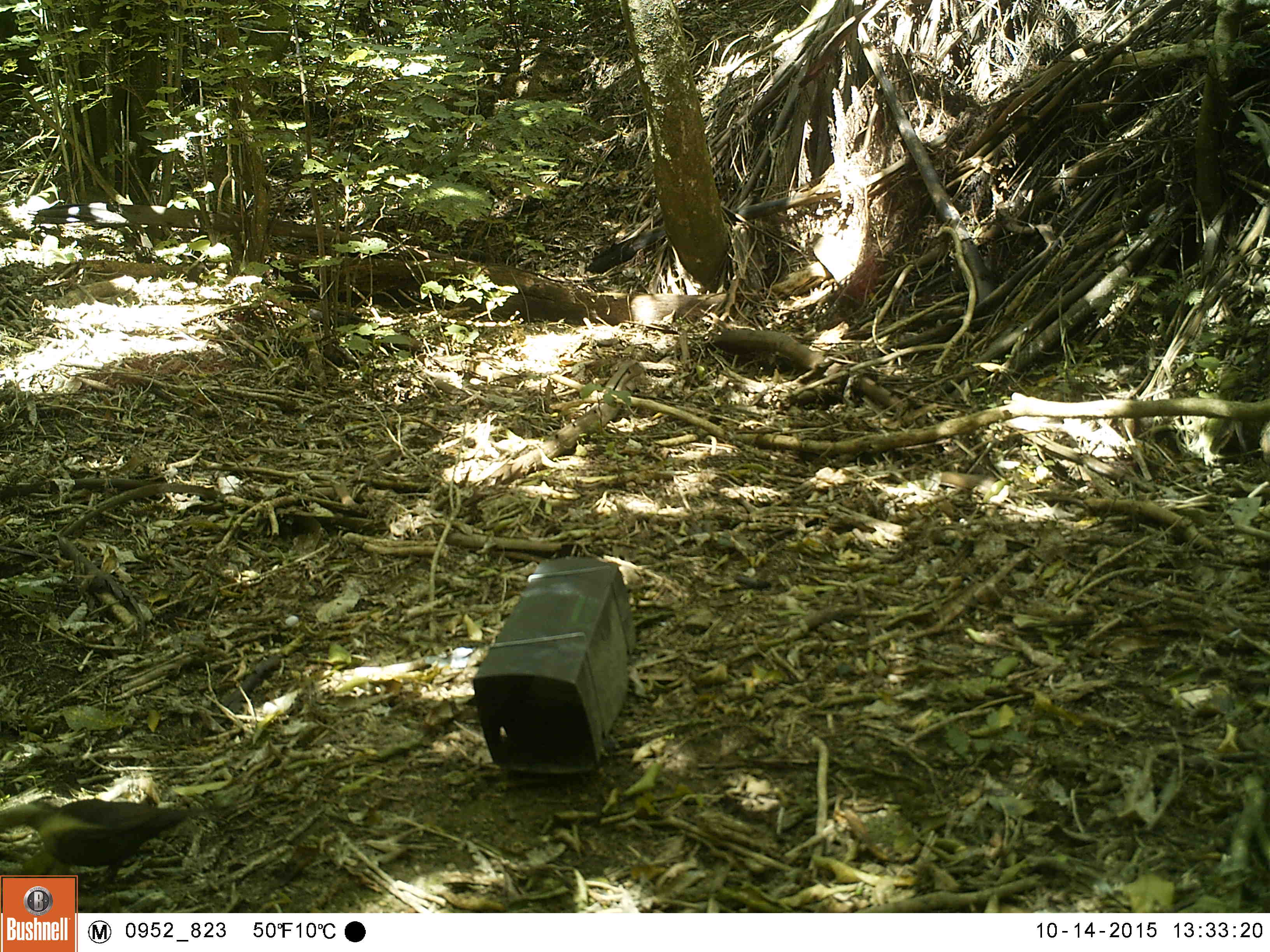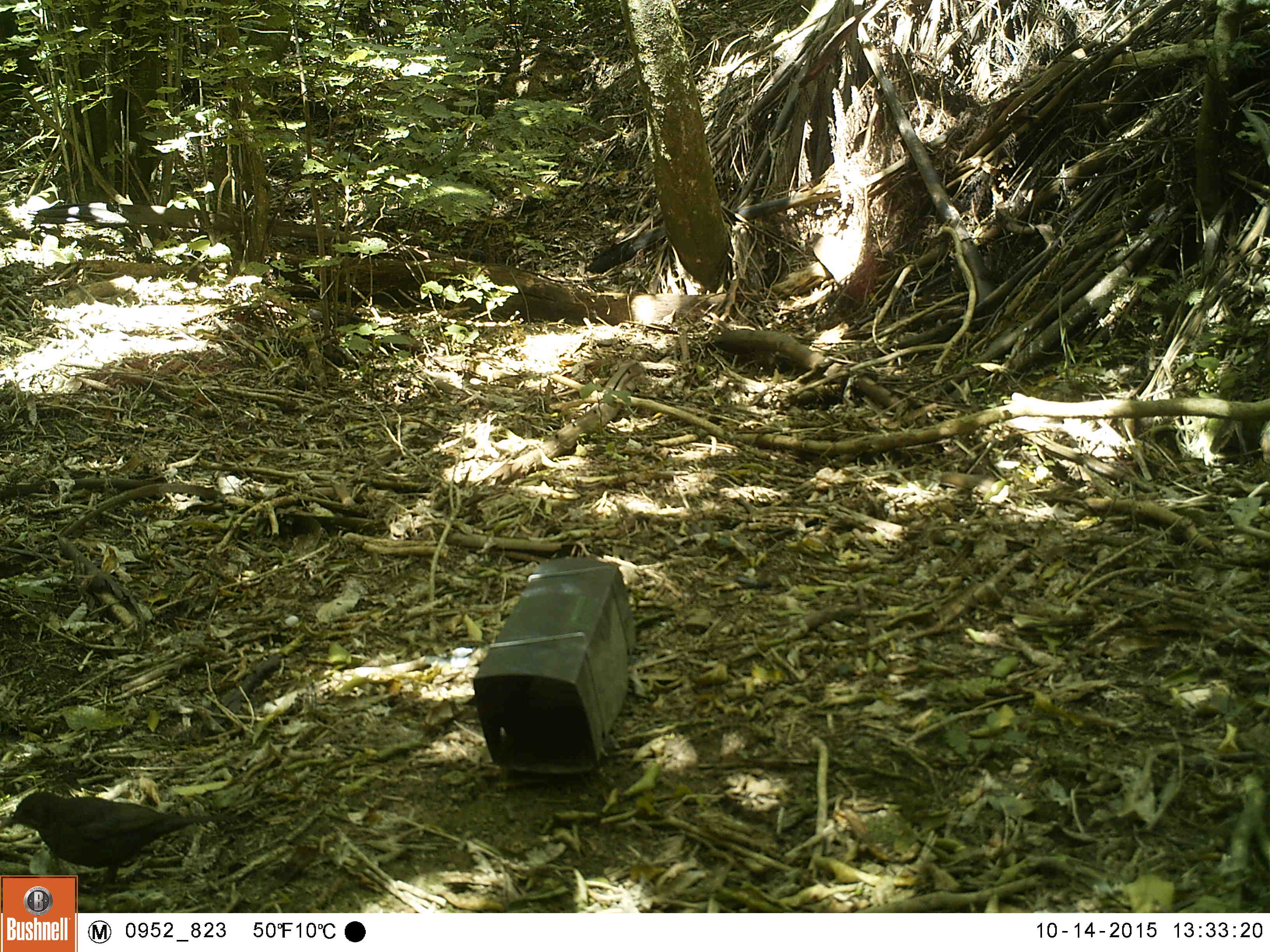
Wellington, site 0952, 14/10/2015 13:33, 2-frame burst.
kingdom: Animalia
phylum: Chordata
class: Aves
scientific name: Aves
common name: bird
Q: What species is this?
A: Bird (Aves).